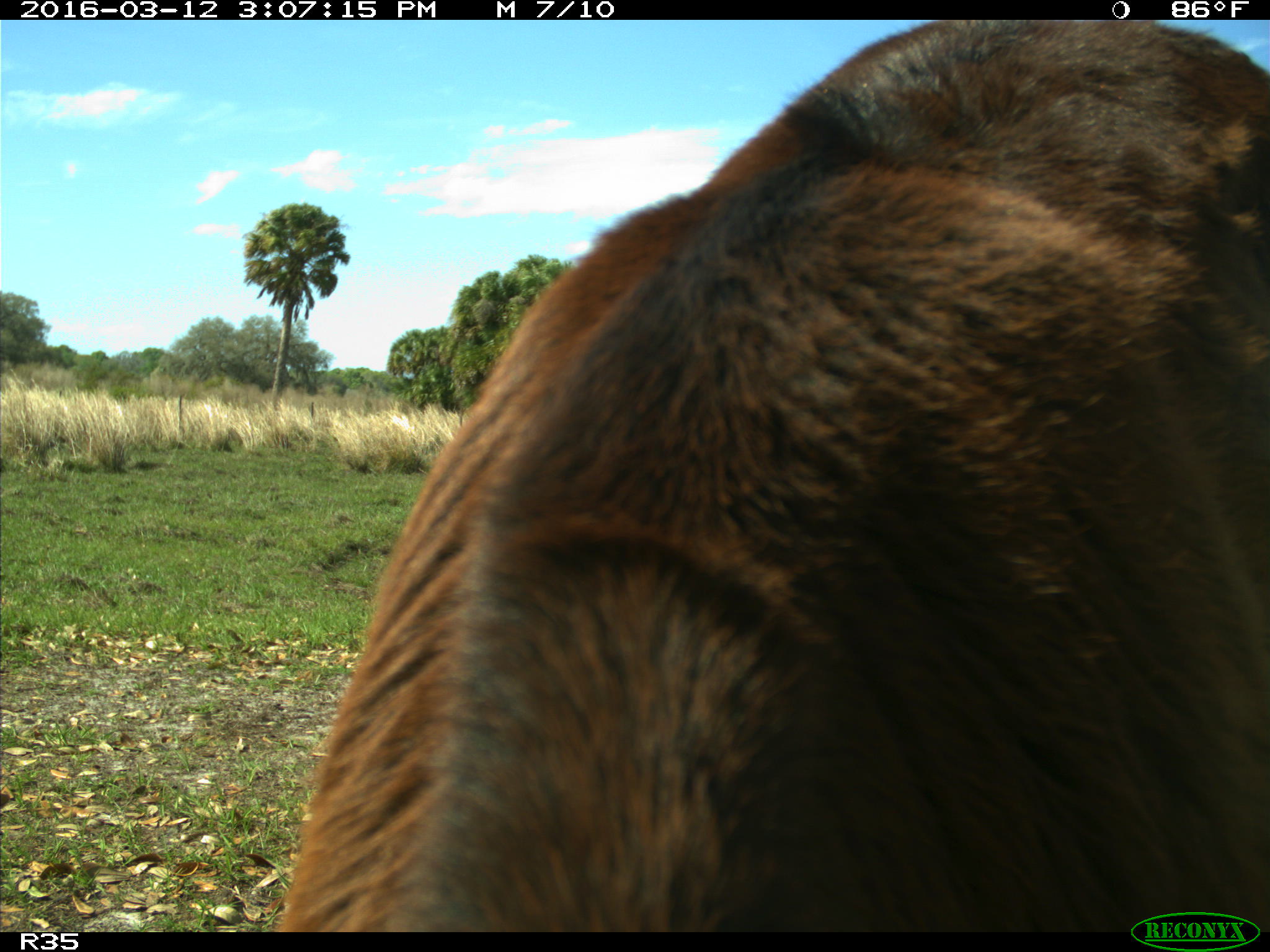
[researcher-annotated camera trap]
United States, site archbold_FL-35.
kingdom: Animalia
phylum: Chordata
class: Mammalia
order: Artiodactyla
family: Bovidae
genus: Bos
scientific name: Bos taurus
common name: domestic cow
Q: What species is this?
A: Bos taurus (domestic cow).